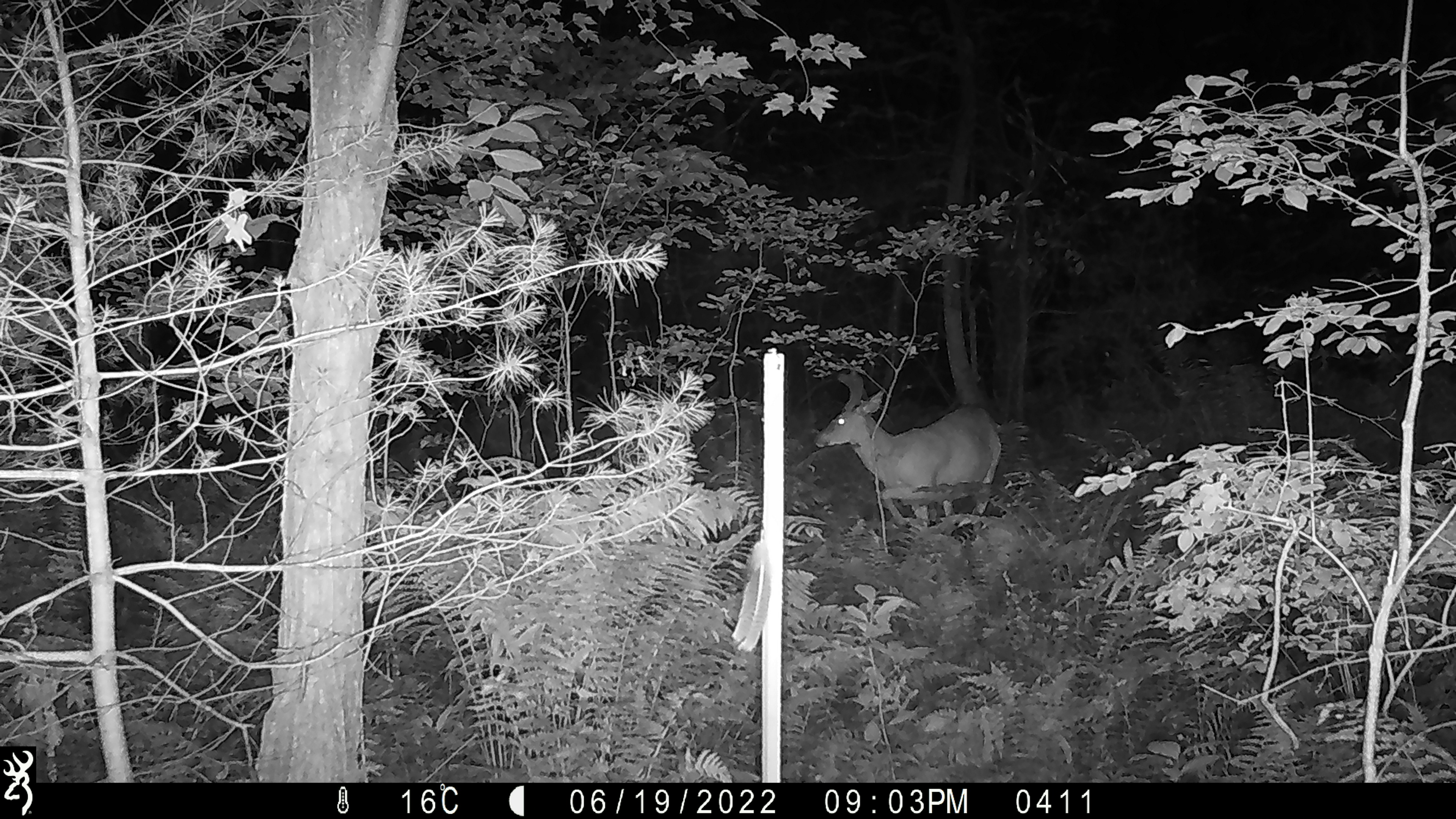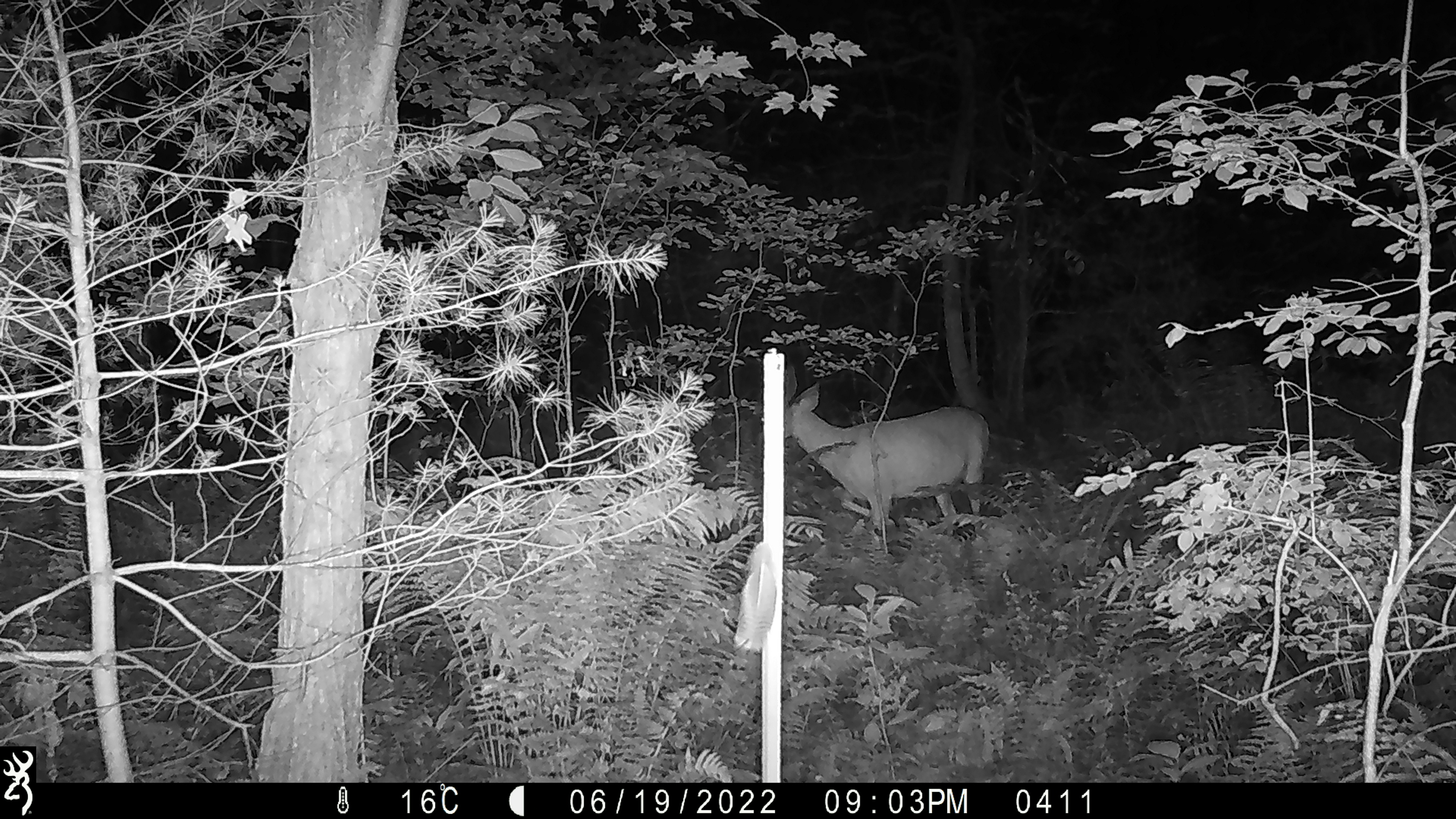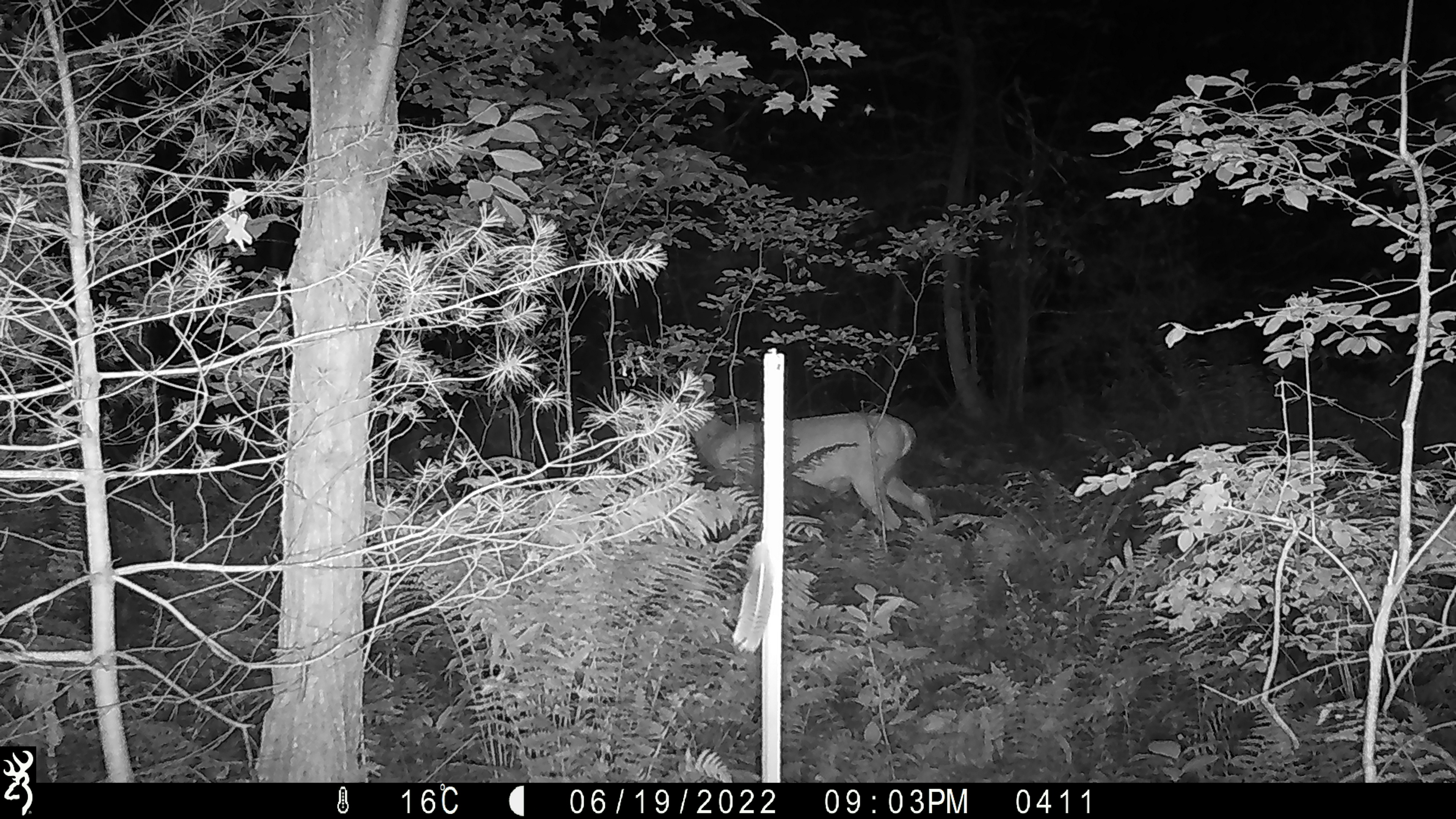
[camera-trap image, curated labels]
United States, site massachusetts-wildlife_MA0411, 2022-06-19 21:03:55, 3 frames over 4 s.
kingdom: Animalia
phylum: Chordata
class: Mammalia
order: Artiodactyla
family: Cervidae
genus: Odocoileus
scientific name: Odocoileus virginianus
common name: white-tailed deer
White-tailed deer (Odocoileus virginianus).